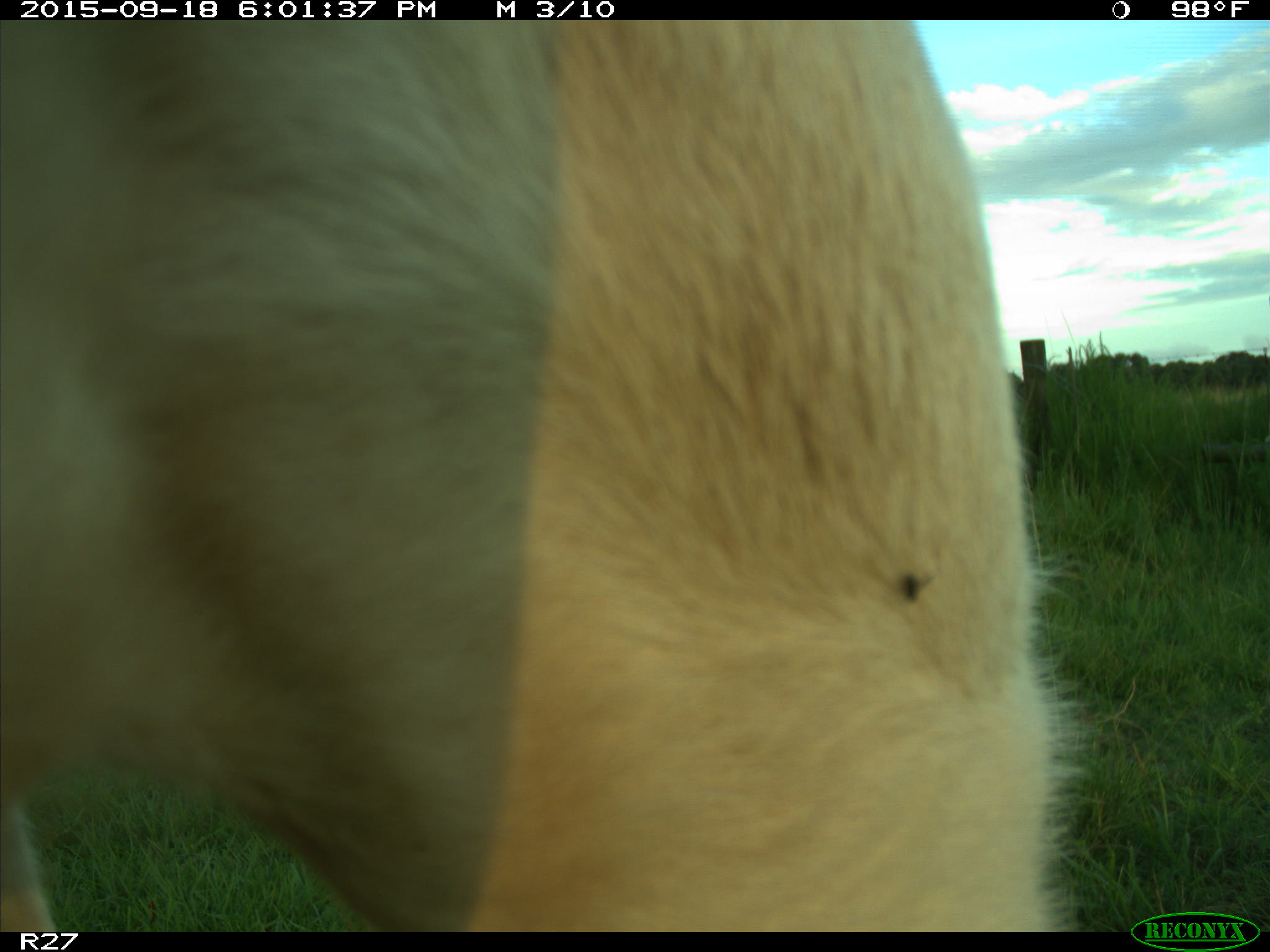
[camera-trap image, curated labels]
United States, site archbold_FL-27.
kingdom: Animalia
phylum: Chordata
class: Mammalia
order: Artiodactyla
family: Bovidae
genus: Bos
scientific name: Bos taurus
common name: domestic cow